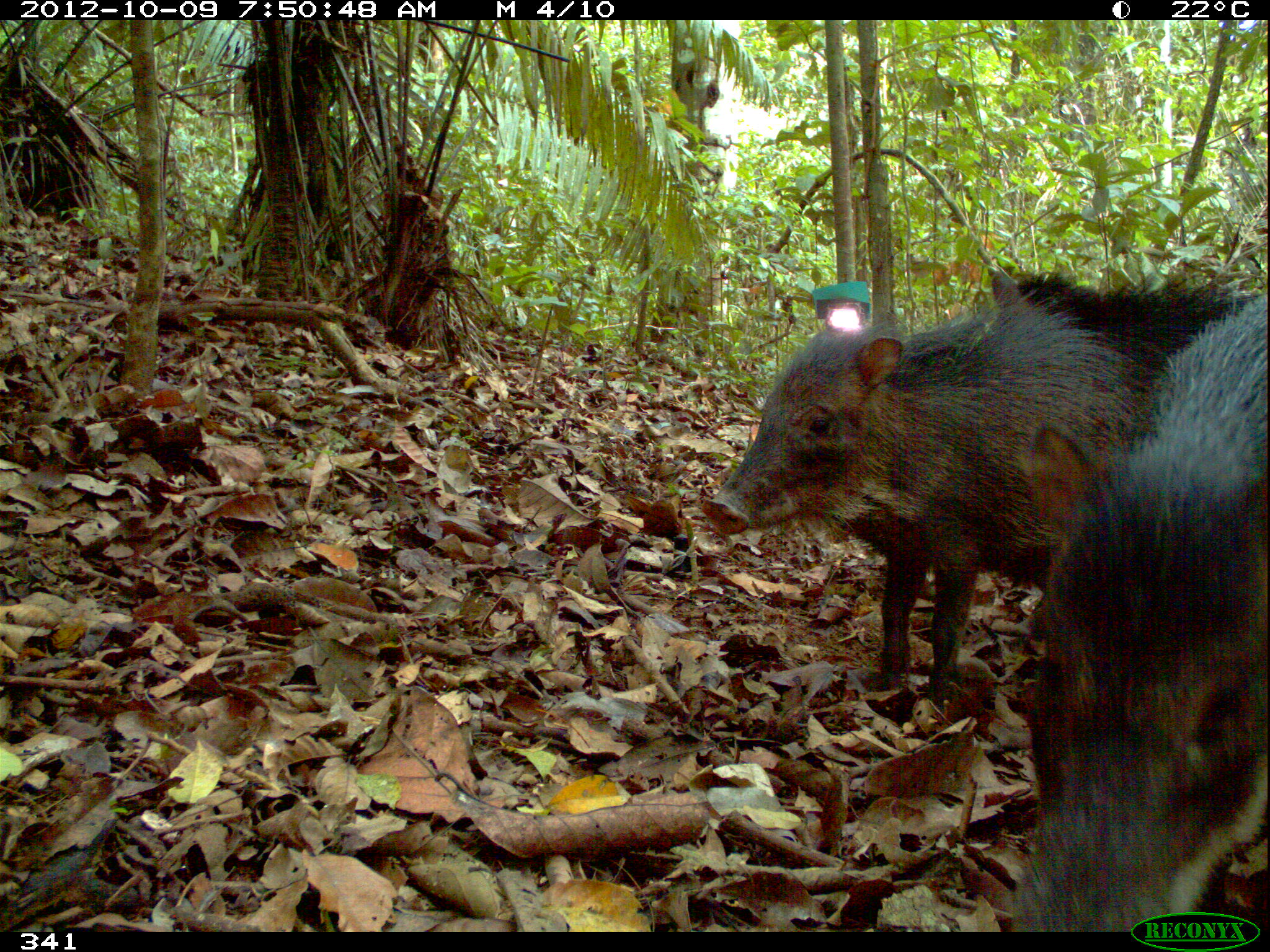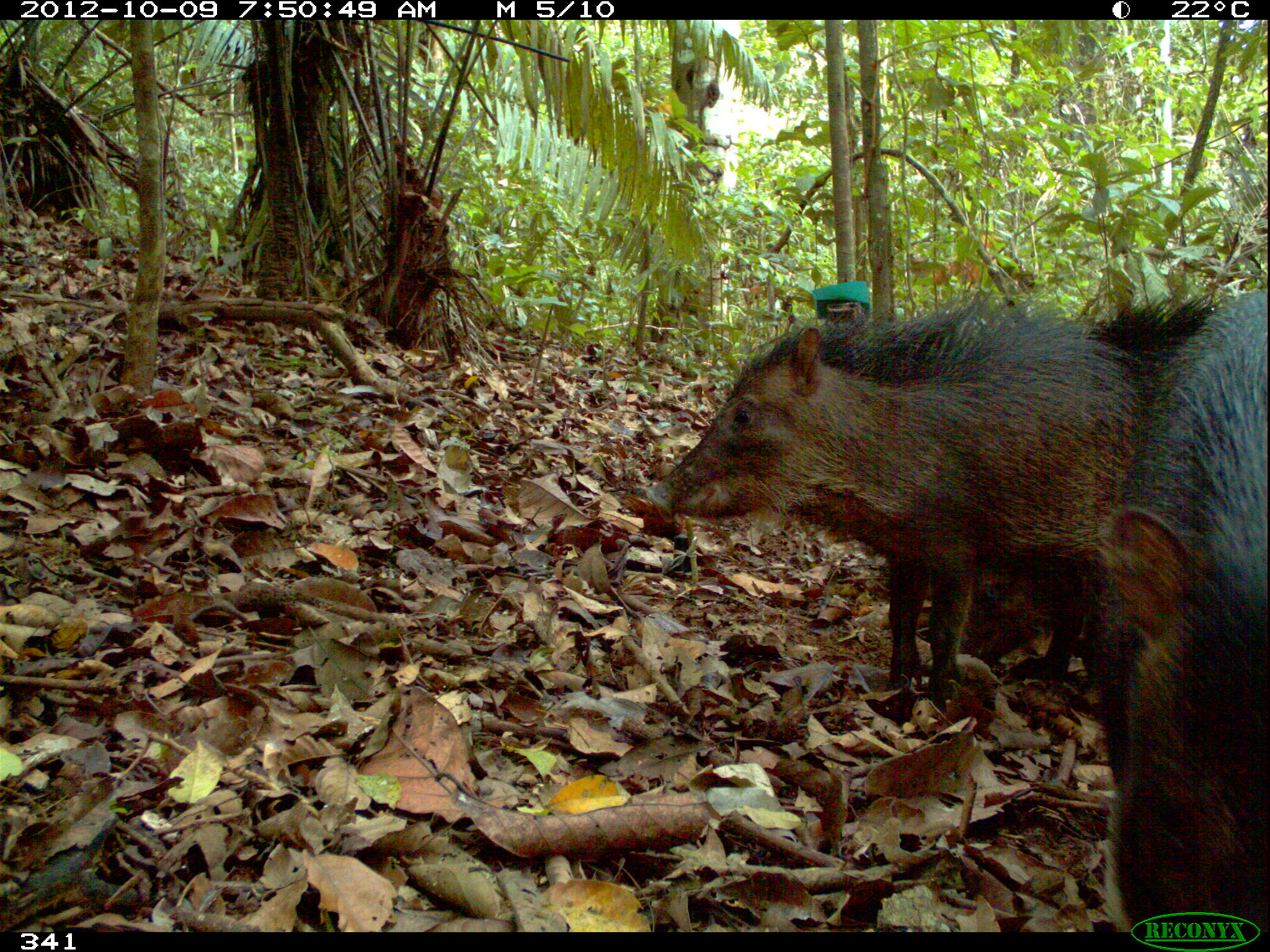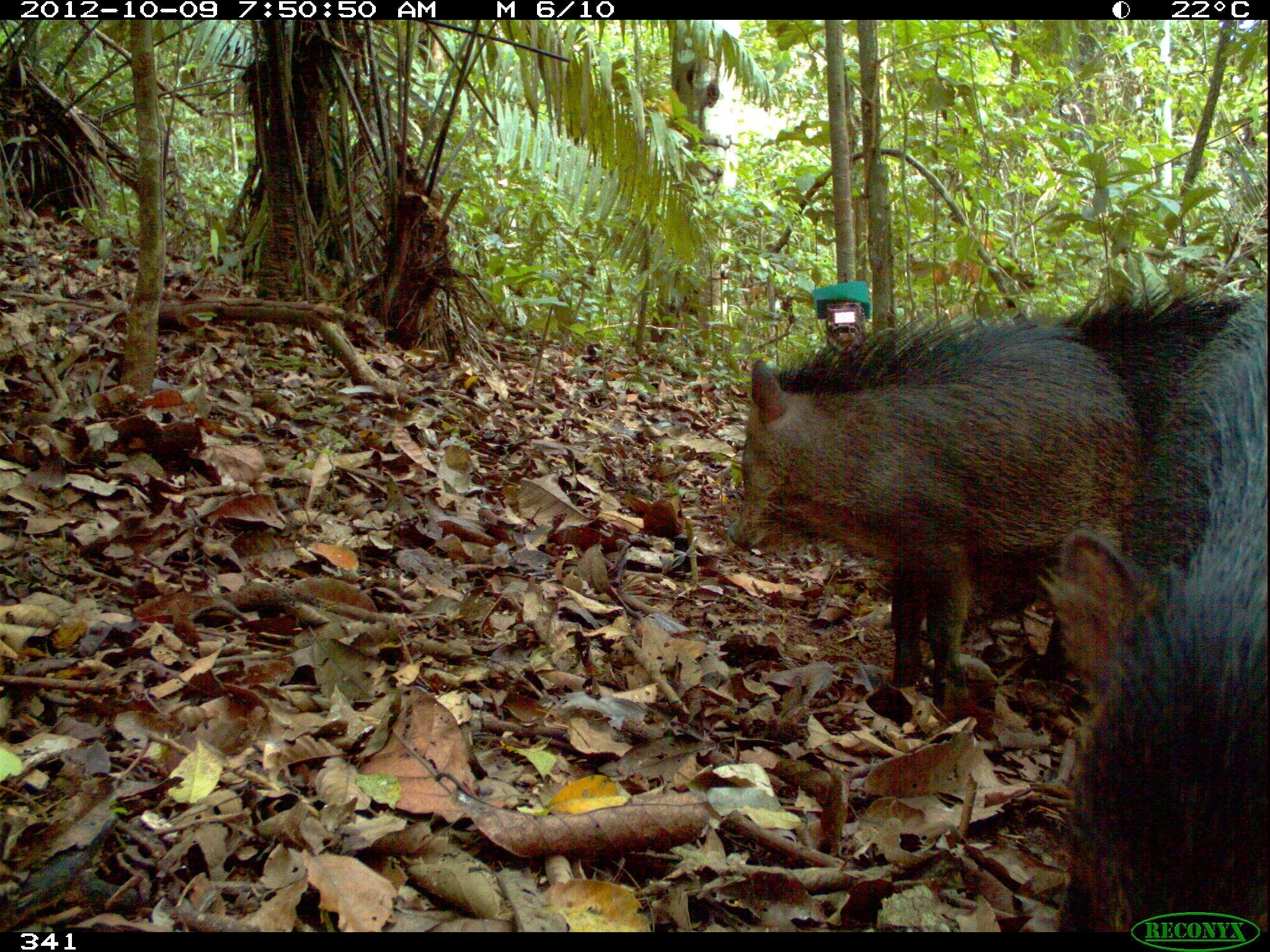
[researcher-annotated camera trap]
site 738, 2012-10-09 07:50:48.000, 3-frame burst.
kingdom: Animalia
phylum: Chordata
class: Mammalia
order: Artiodactyla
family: Tayassuidae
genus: Tayassu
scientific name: Tayassu pecari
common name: white-lipped peccary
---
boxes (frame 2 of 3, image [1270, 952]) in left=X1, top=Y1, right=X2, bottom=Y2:
tayassu pecari: left=642, top=291, right=1147, bottom=709; left=1098, top=290, right=1269, bottom=931; left=955, top=295, right=1218, bottom=676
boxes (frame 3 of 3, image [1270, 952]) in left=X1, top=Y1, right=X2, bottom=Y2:
tayassu pecari: left=727, top=320, right=1145, bottom=719; left=1057, top=288, right=1269, bottom=936; left=1033, top=284, right=1246, bottom=681